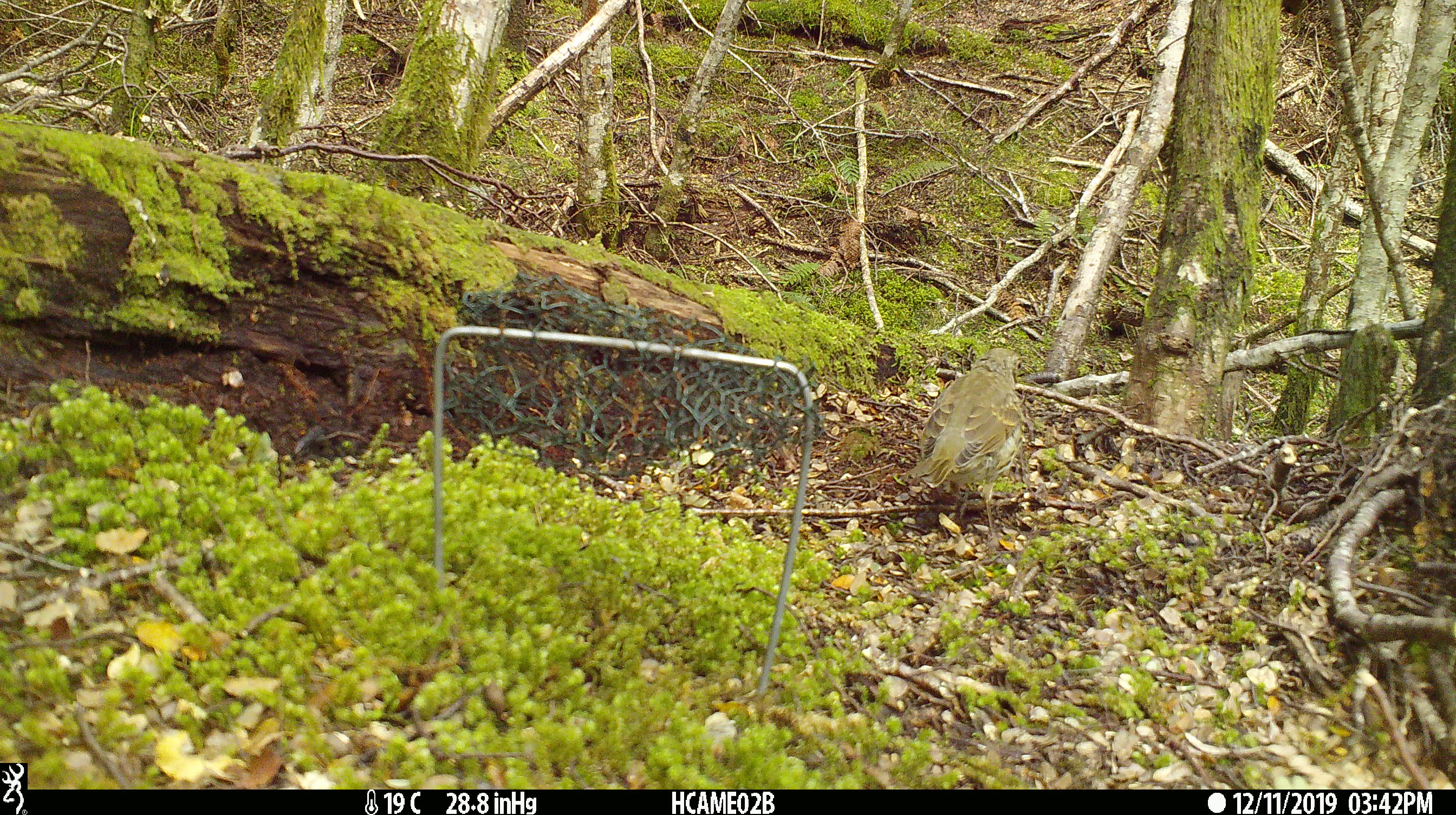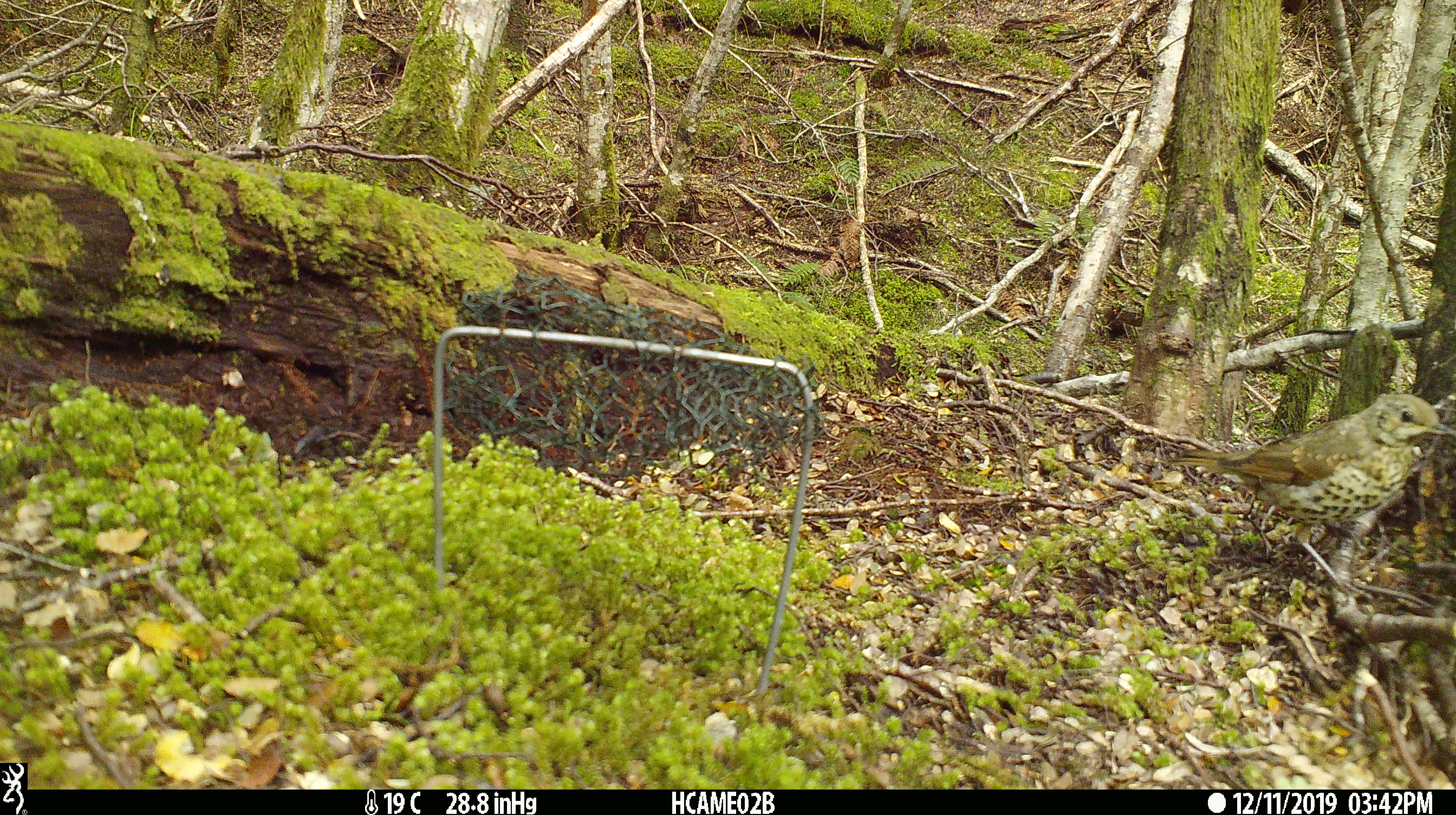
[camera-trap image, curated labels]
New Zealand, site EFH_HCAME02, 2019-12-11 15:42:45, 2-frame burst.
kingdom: Animalia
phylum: Chordata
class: Aves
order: Passeriformes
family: Turdidae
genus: Turdus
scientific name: Turdus philomelos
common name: song thrush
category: thrush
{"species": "thrush (song thrush) (Turdus philomelos)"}